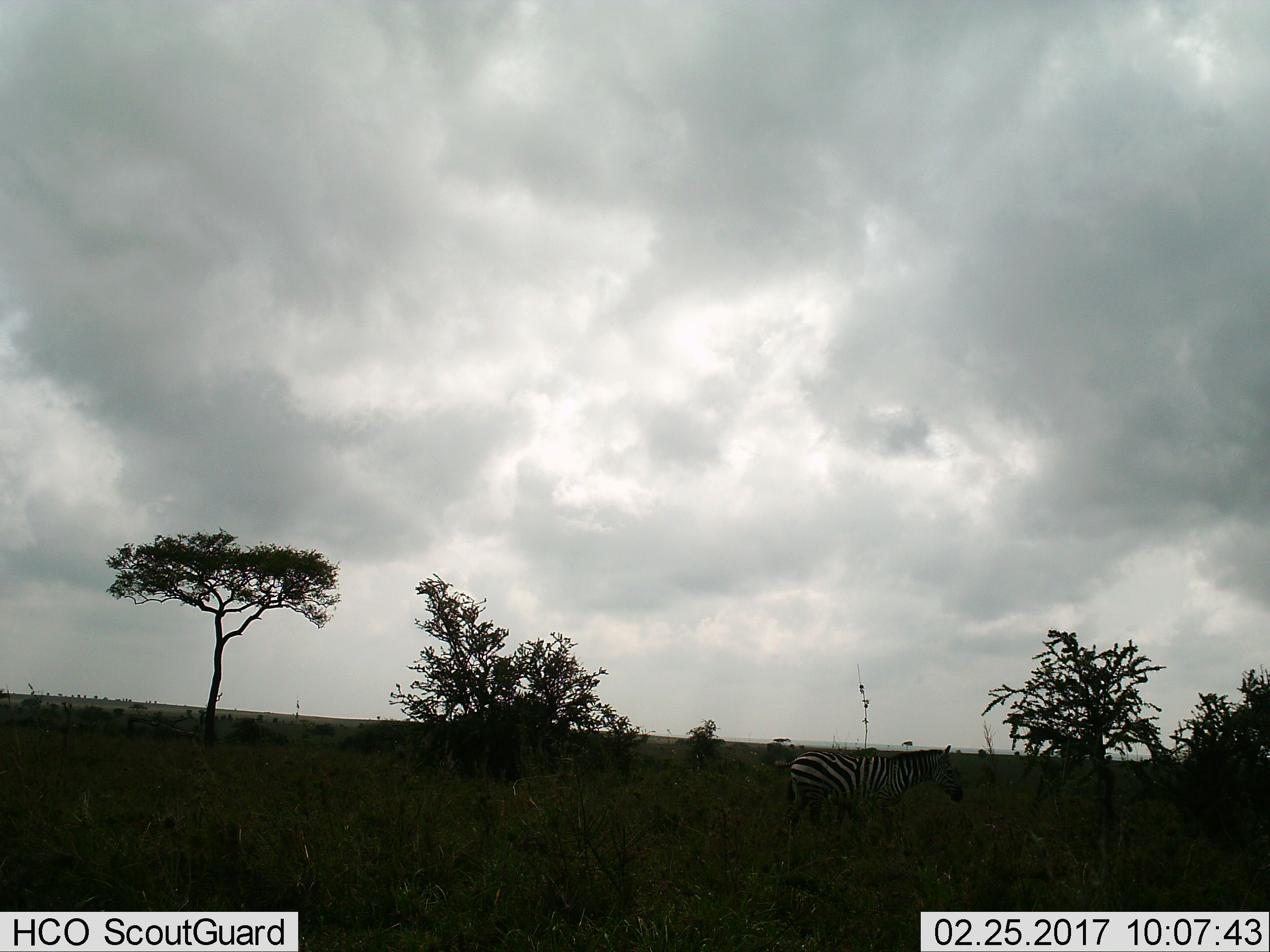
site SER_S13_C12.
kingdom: Animalia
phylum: Chordata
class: Mammalia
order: Perissodactyla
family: Equidae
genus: Equus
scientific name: Equus quagga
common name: plains zebra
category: zebraplains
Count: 1.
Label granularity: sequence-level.